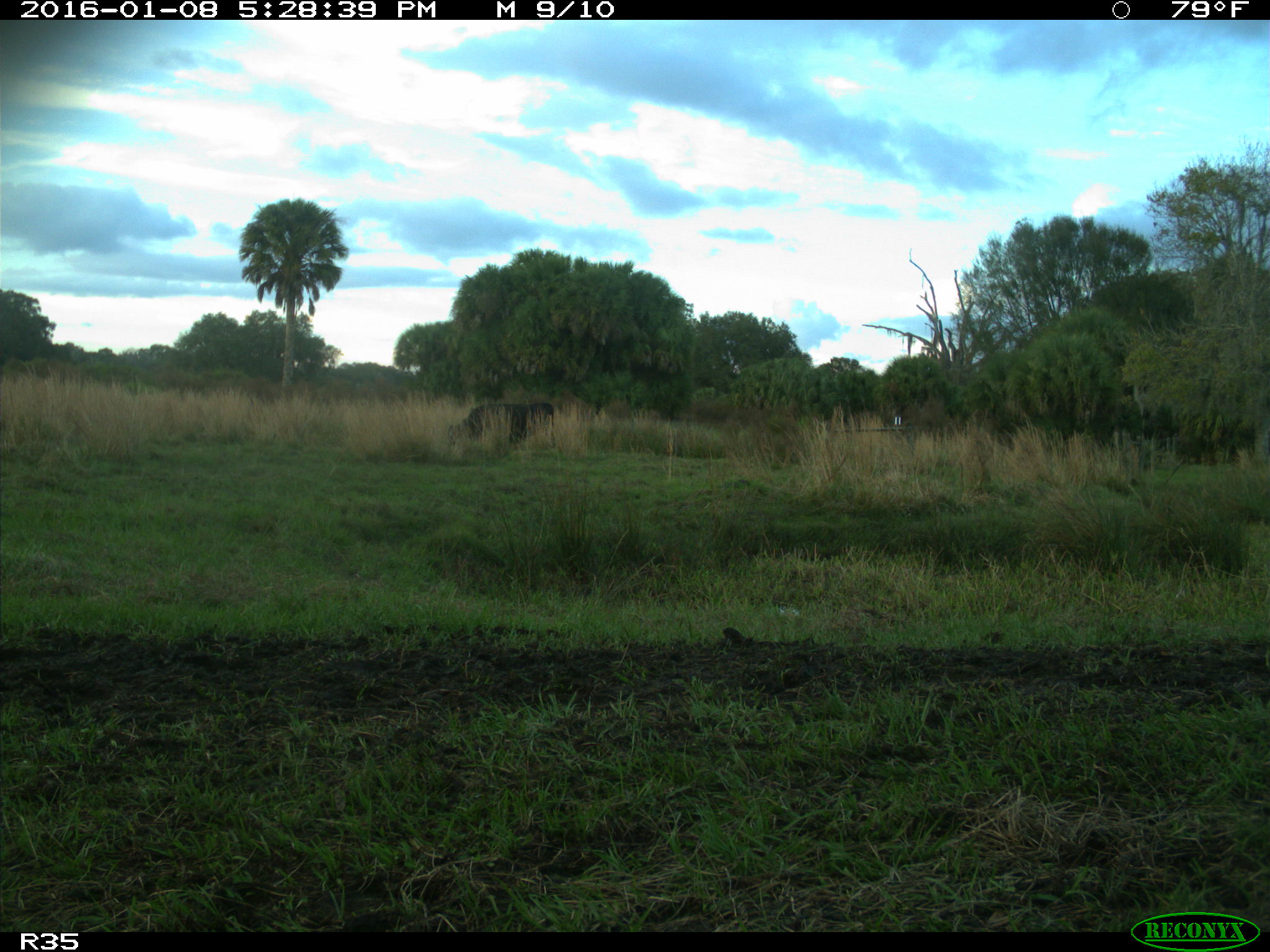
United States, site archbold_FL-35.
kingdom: Animalia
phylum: Chordata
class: Mammalia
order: Artiodactyla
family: Bovidae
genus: Bos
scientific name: Bos taurus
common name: domestic cow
Bos taurus (domestic cow).